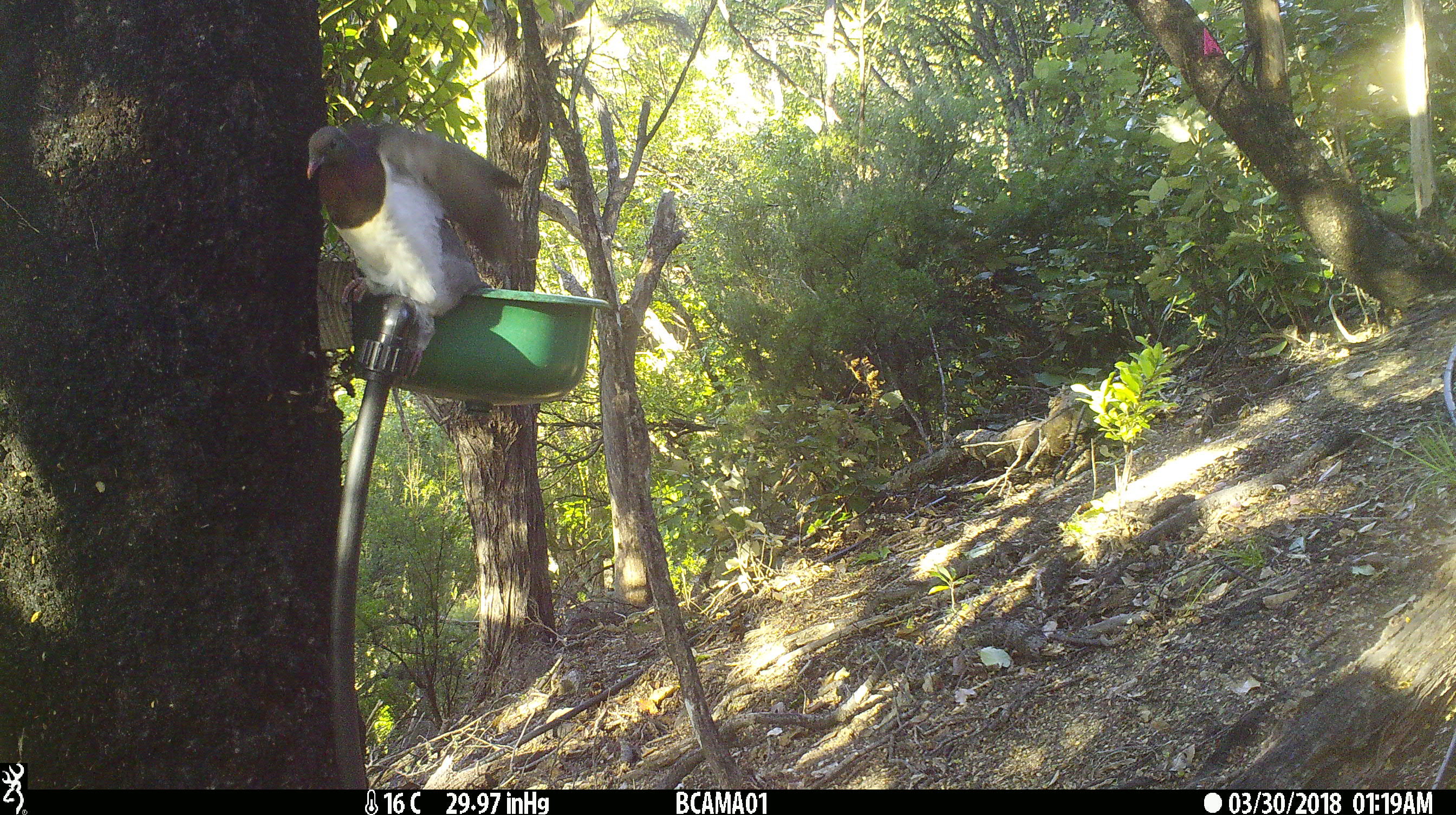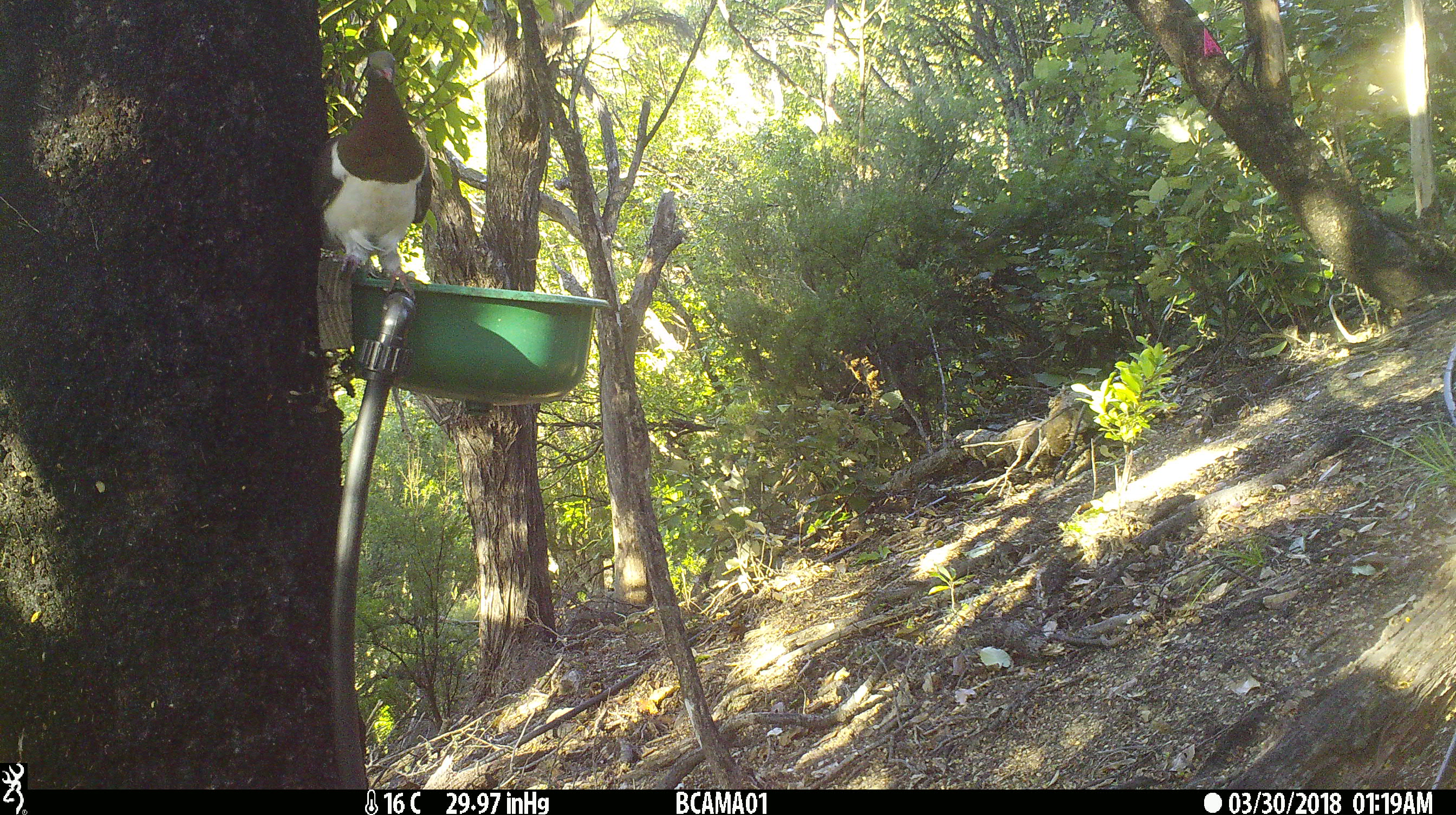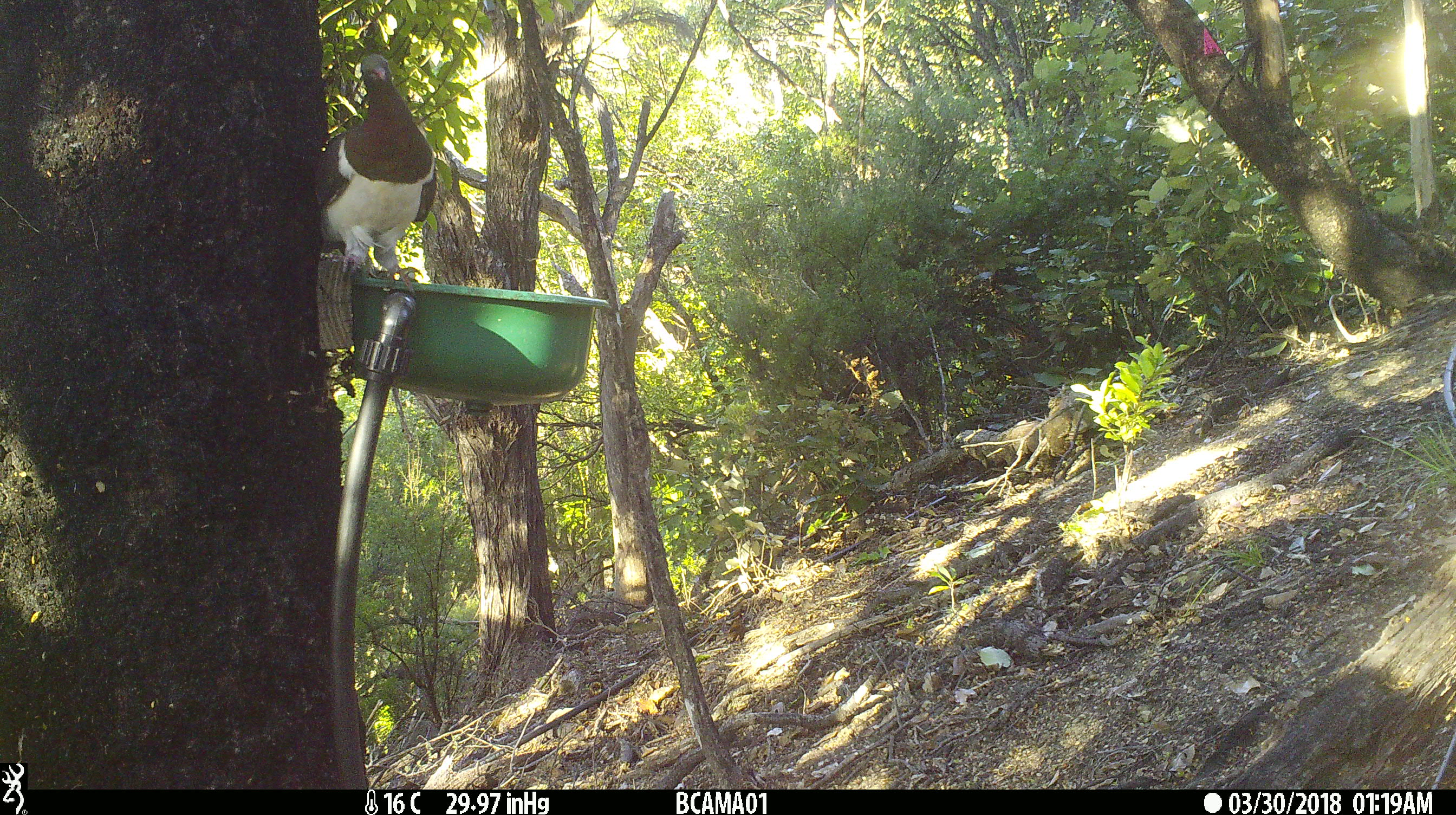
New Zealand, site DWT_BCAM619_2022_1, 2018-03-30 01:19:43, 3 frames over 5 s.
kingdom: Animalia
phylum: Chordata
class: Aves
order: Columbiformes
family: Columbidae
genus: Hemiphaga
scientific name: Hemiphaga novaeseelandiae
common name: new zealand pigeon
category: kereru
Kereru (new zealand pigeon) (Hemiphaga novaeseelandiae).